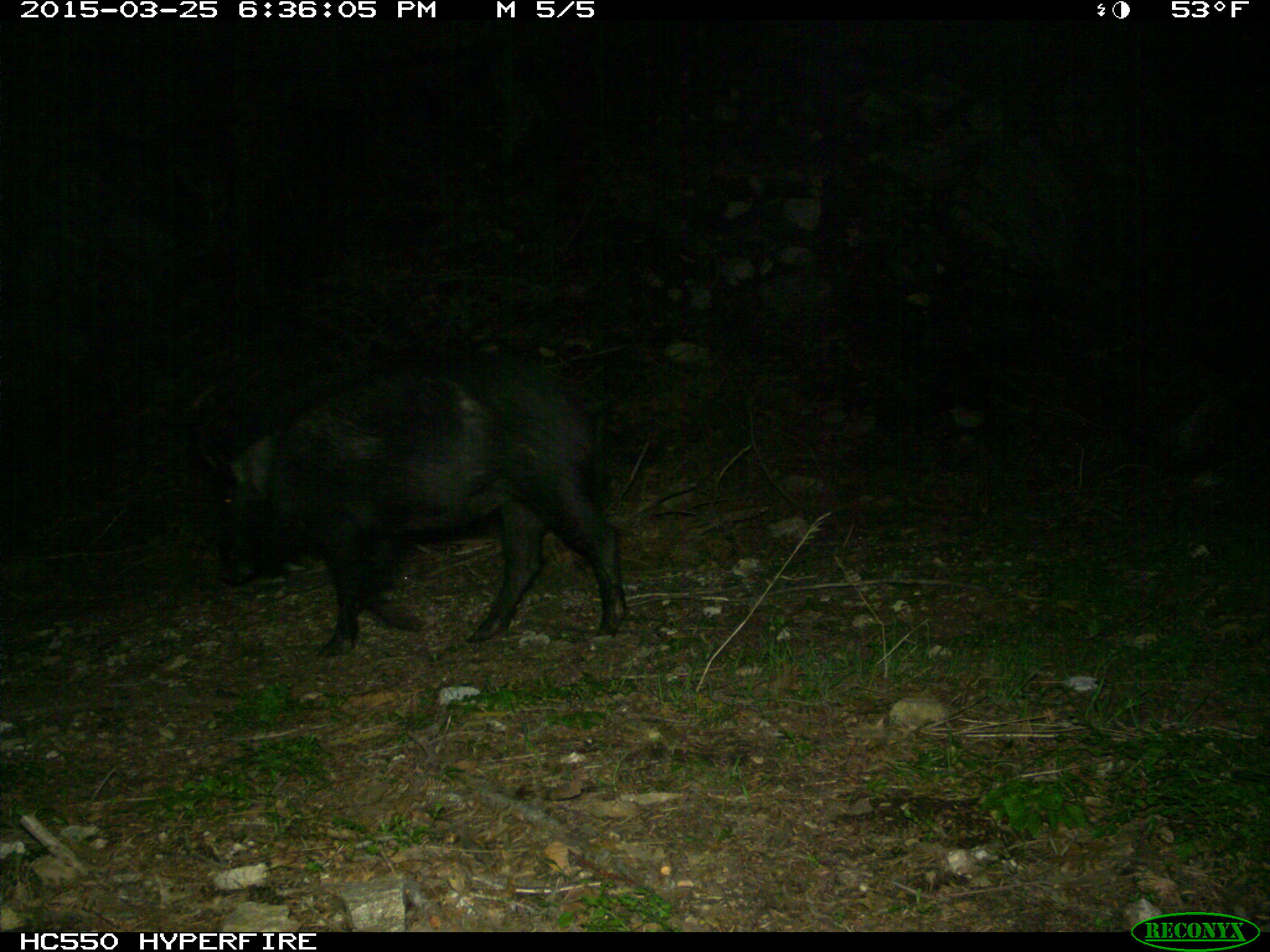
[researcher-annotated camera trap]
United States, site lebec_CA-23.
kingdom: Animalia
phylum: Chordata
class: Mammalia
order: Artiodactyla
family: Suidae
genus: Sus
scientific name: Sus scrofa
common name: wild boar